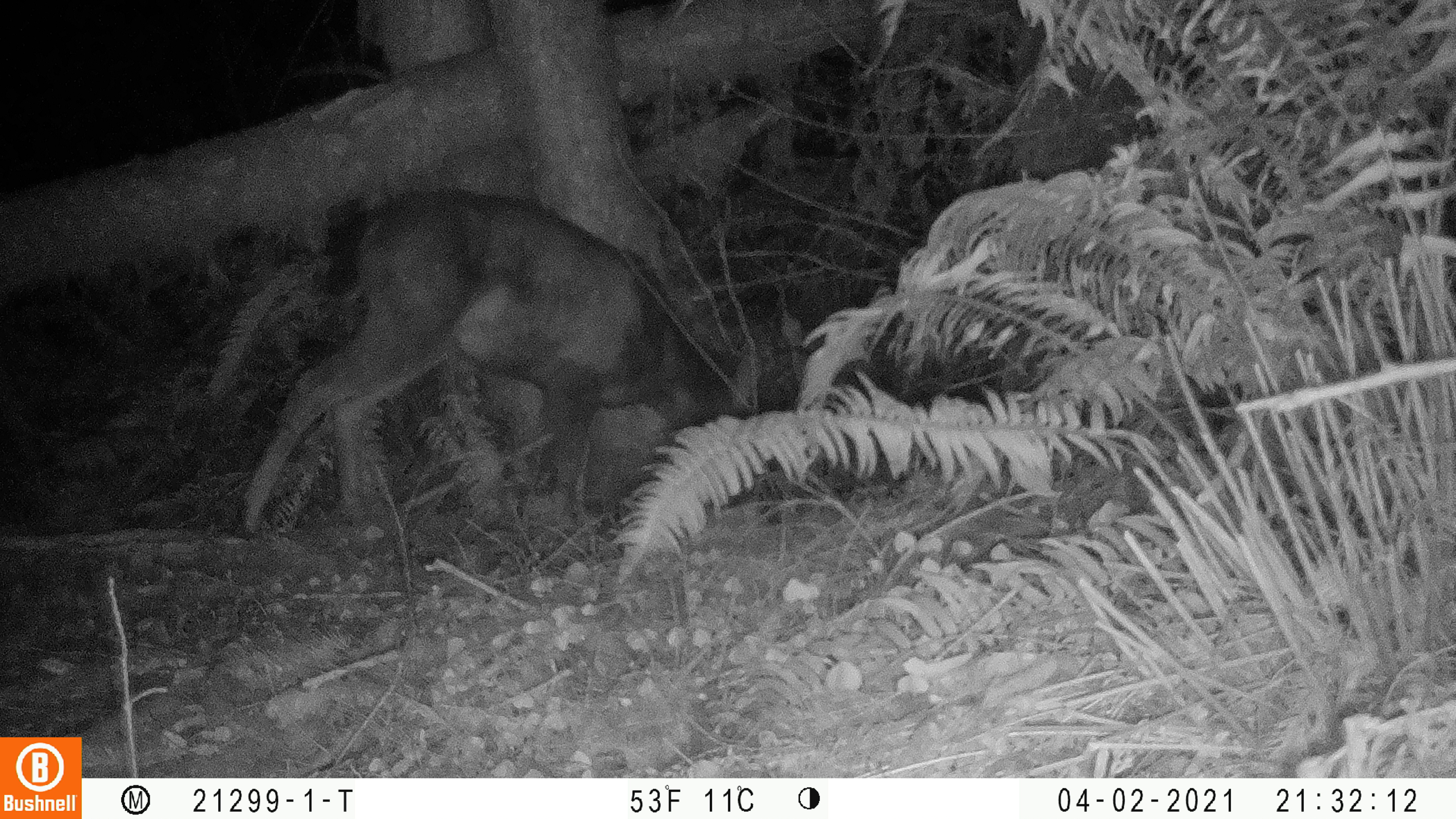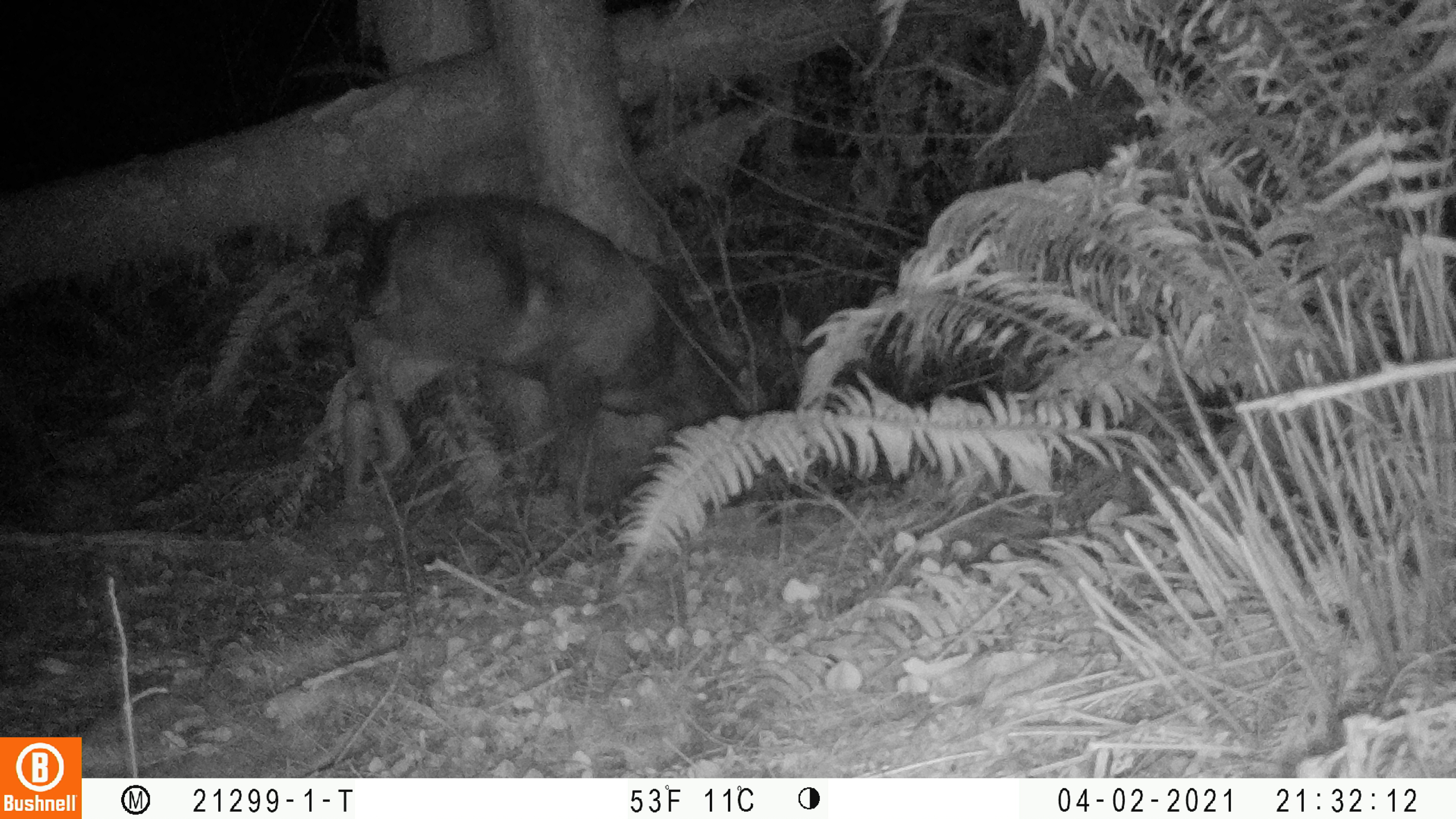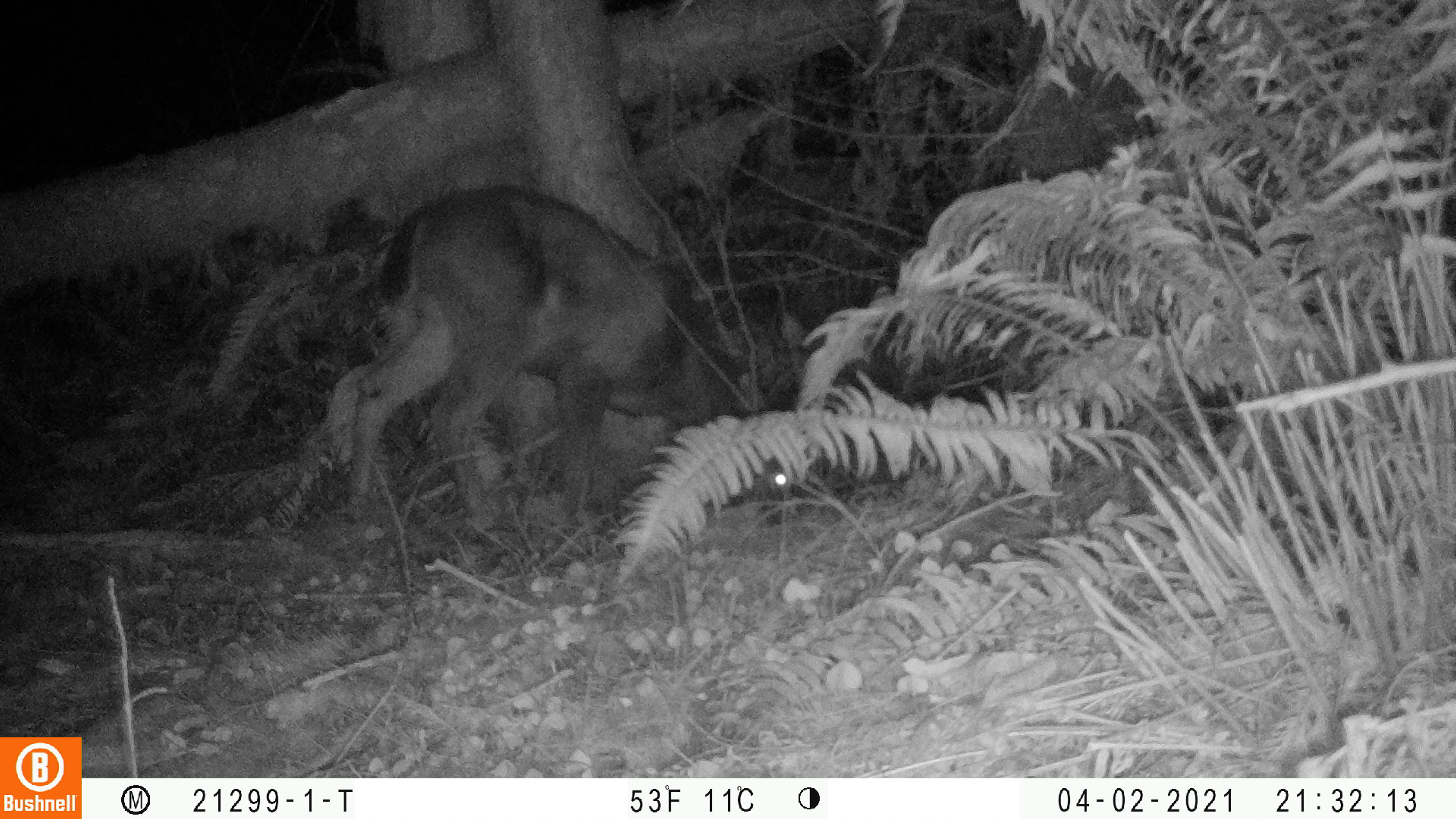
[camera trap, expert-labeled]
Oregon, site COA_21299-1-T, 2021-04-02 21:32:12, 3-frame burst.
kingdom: Animalia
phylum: Chordata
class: Mammalia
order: Artiodactyla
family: Cervidae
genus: Odocoileus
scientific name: Odocoileus hemionus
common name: black-tailed deer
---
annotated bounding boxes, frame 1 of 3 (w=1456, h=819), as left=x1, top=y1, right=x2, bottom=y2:
black-tailed deer: left=238, top=185, right=803, bottom=536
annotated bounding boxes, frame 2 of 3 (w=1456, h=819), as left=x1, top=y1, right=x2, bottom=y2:
black-tailed deer: left=332, top=190, right=772, bottom=527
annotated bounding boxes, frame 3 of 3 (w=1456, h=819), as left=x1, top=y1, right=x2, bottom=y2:
black-tailed deer: left=340, top=182, right=818, bottom=529